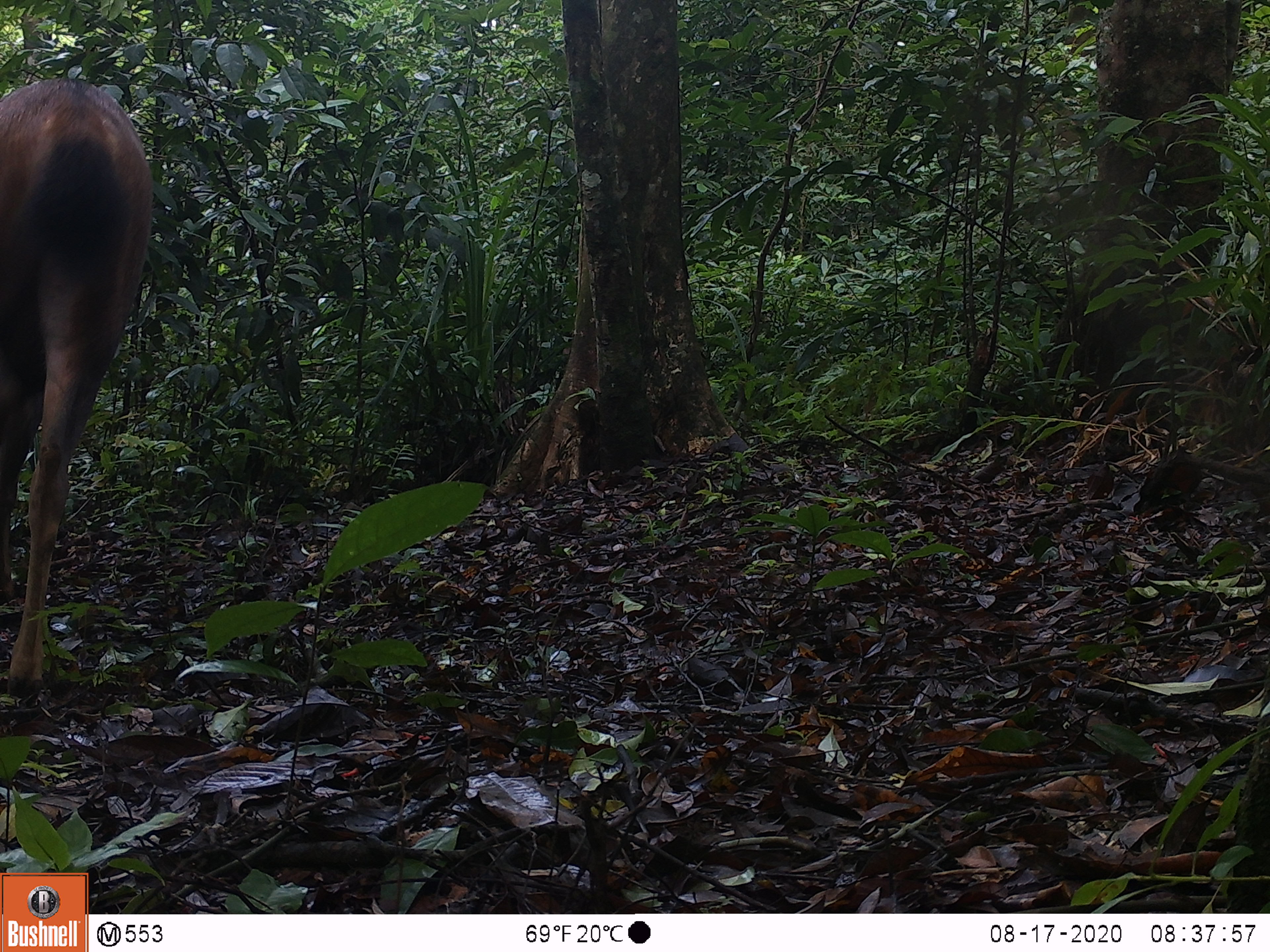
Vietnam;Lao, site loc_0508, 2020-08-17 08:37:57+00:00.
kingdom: Animalia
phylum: Chordata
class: Mammalia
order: Artiodactyla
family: Cervidae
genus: Rusa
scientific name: Rusa unicolor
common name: sambar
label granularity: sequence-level